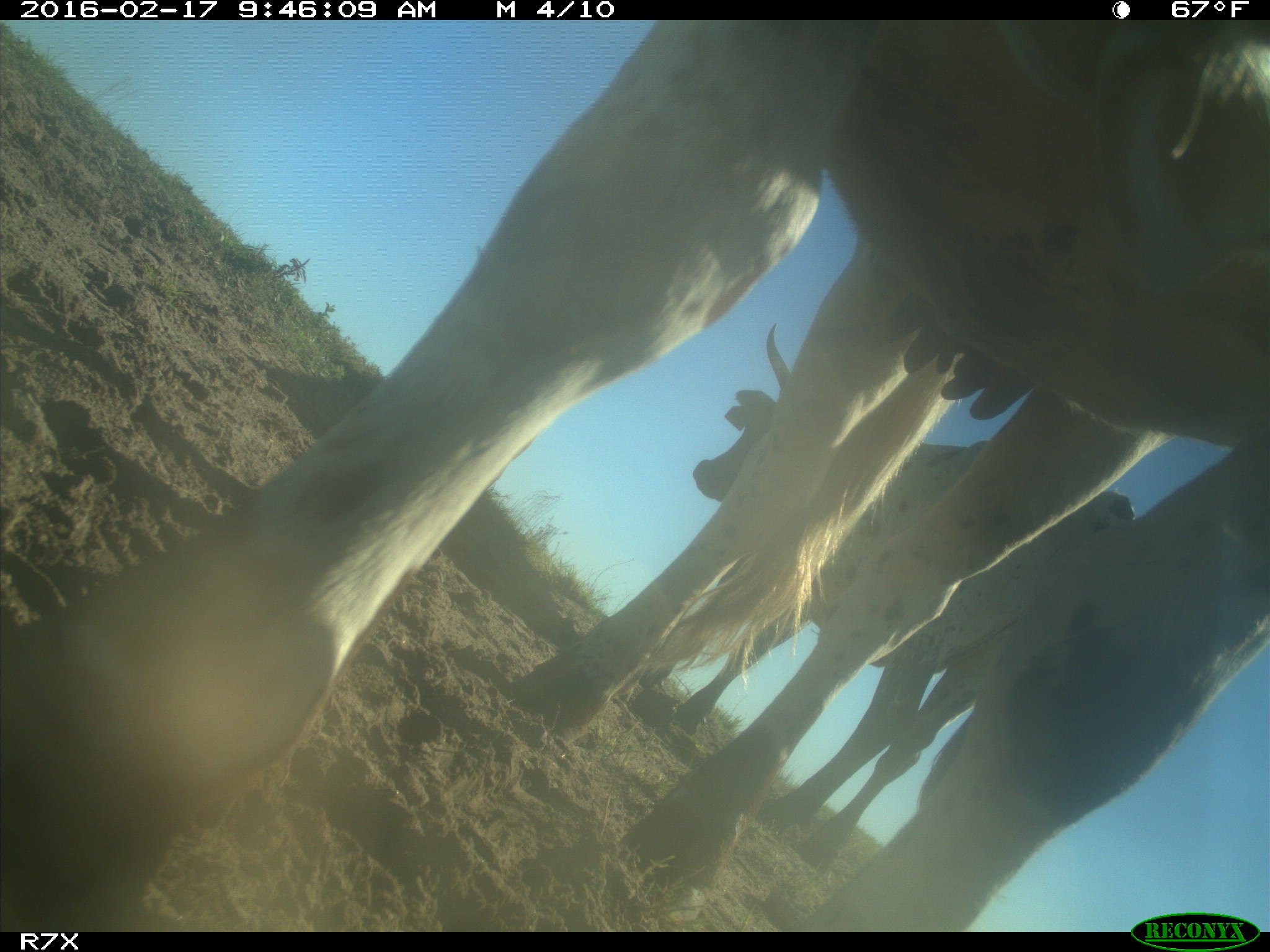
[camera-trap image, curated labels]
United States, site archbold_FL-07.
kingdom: Animalia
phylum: Chordata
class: Mammalia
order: Artiodactyla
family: Bovidae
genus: Bos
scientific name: Bos taurus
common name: domestic cow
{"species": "Bos taurus (domestic cow)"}